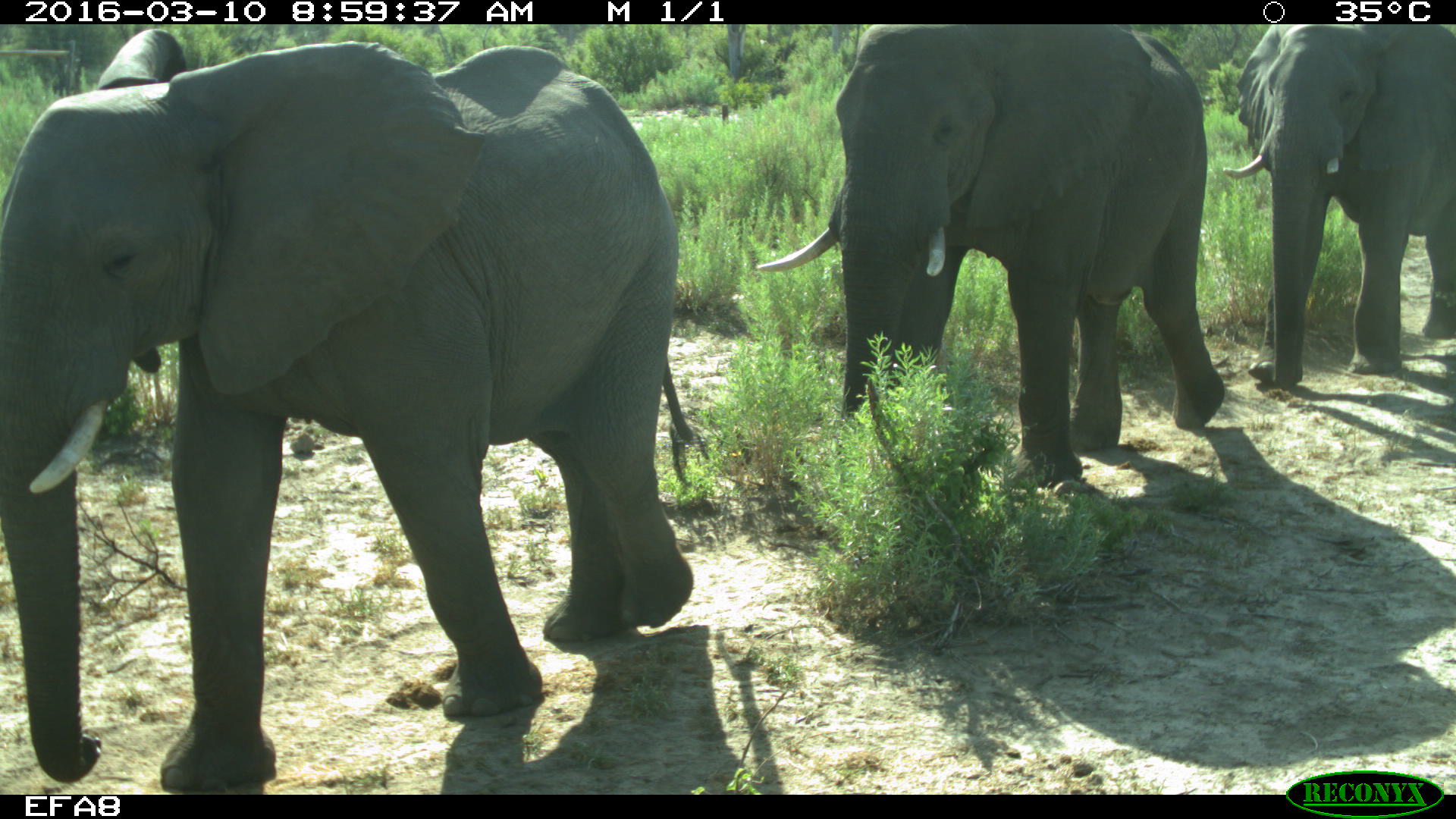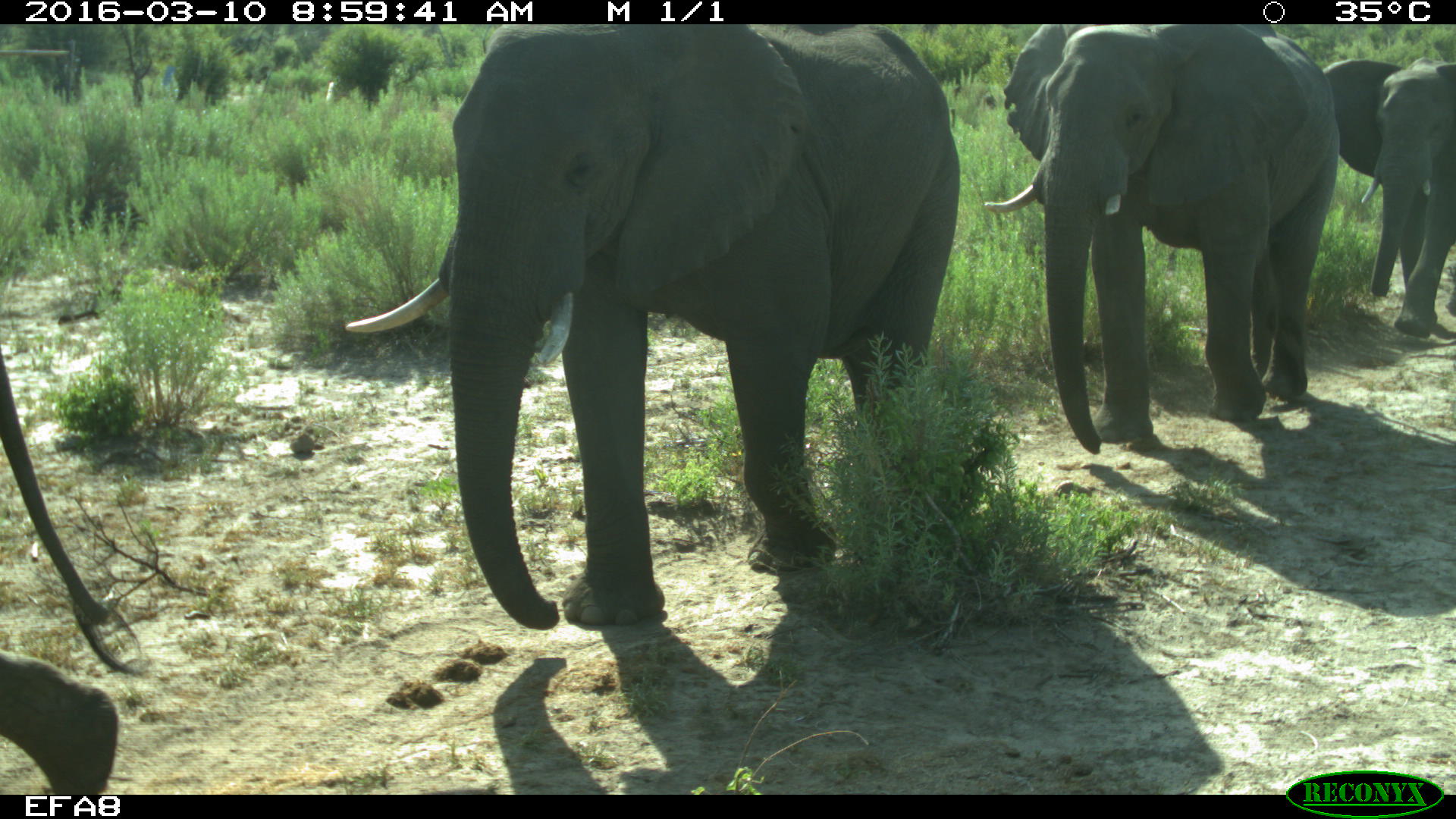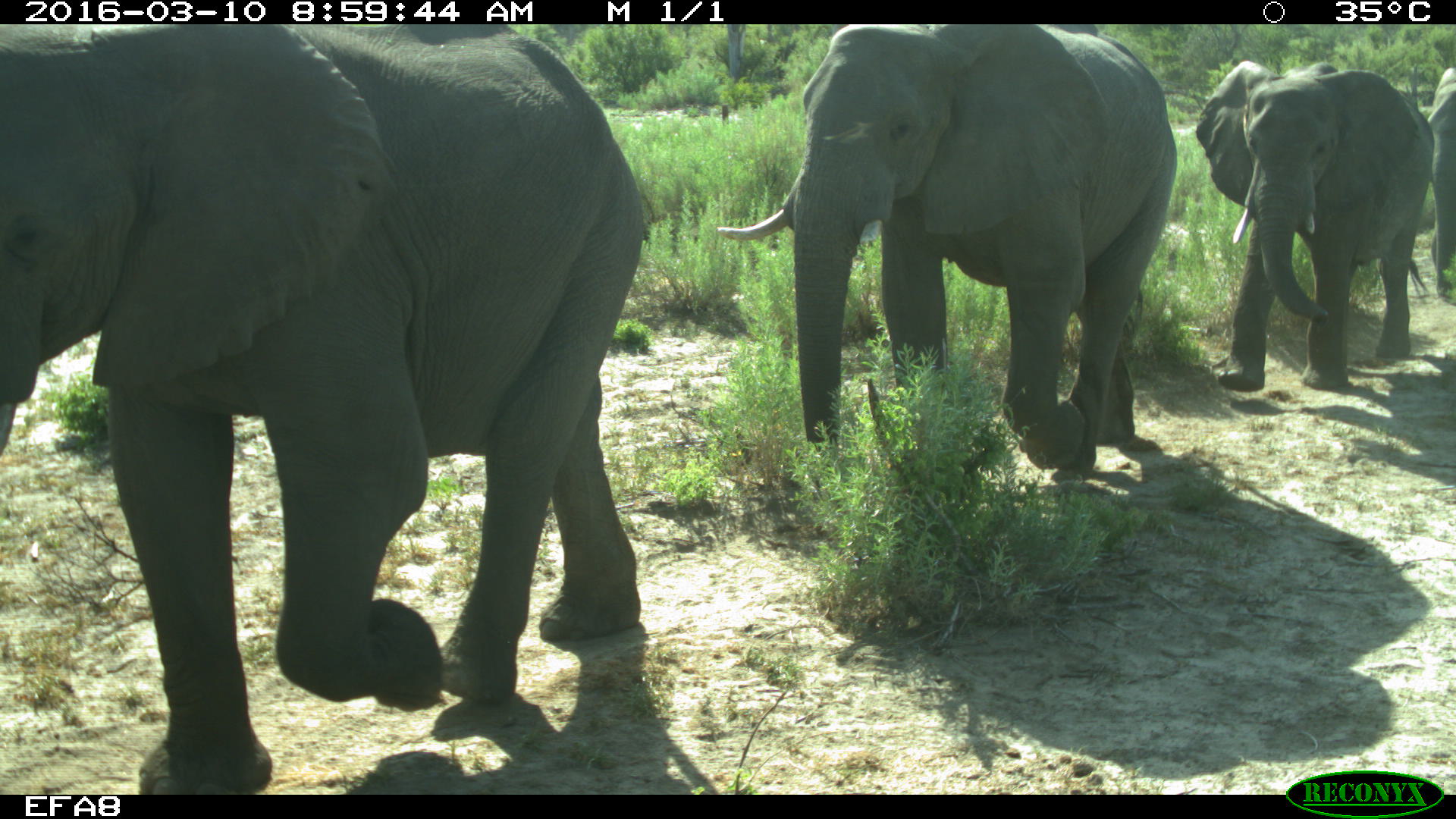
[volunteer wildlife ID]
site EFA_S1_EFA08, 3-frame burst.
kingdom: Animalia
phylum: Chordata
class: Mammalia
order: Proboscidea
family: Elephantidae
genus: Loxodonta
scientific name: Loxodonta africana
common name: african bush elephant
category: elephant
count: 5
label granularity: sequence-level